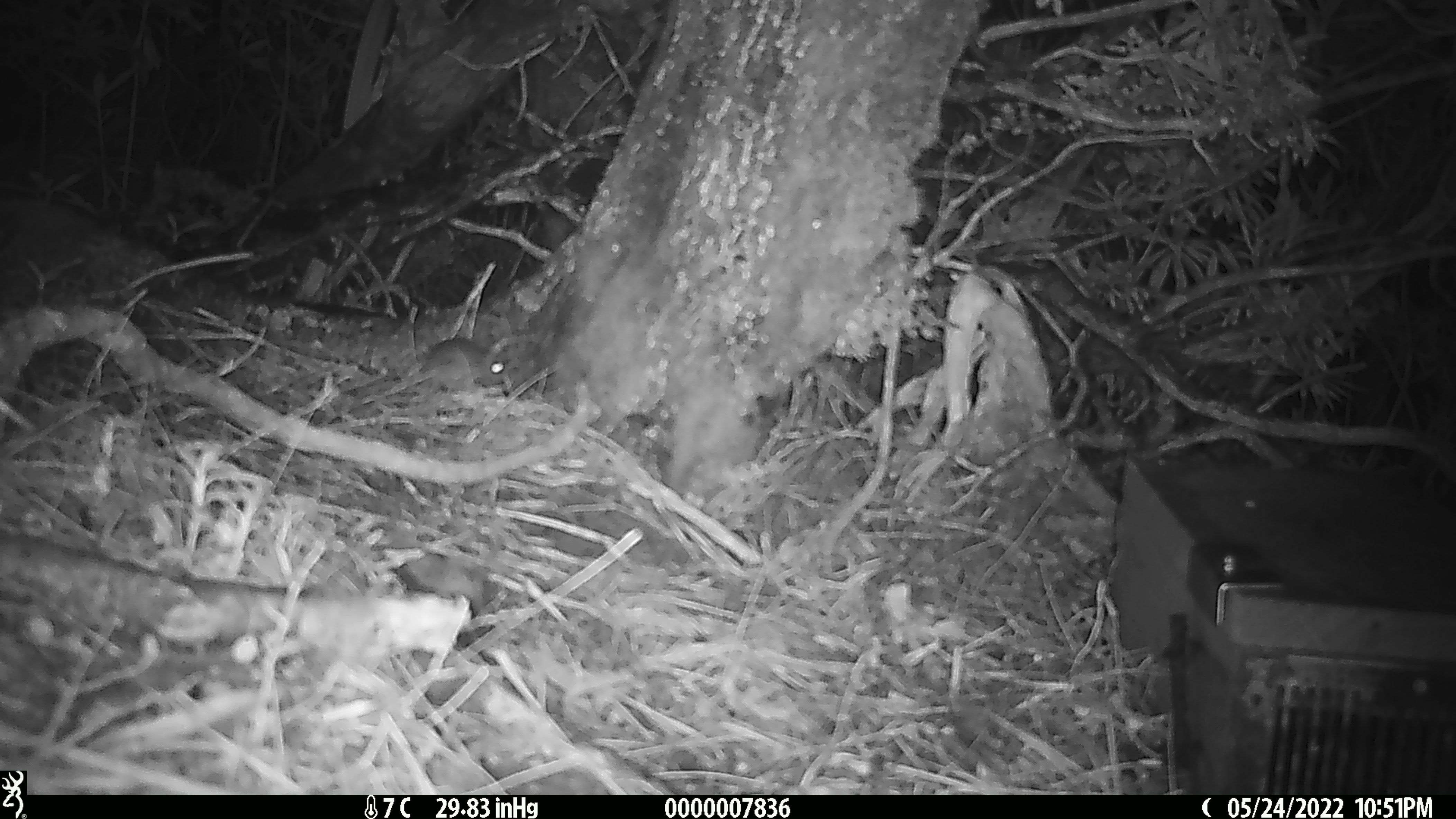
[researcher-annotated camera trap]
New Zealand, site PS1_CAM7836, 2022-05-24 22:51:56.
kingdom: Animalia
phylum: Chordata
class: Mammalia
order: Rodentia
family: Muridae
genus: Mus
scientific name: Mus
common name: mouse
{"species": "mouse (Mus)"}